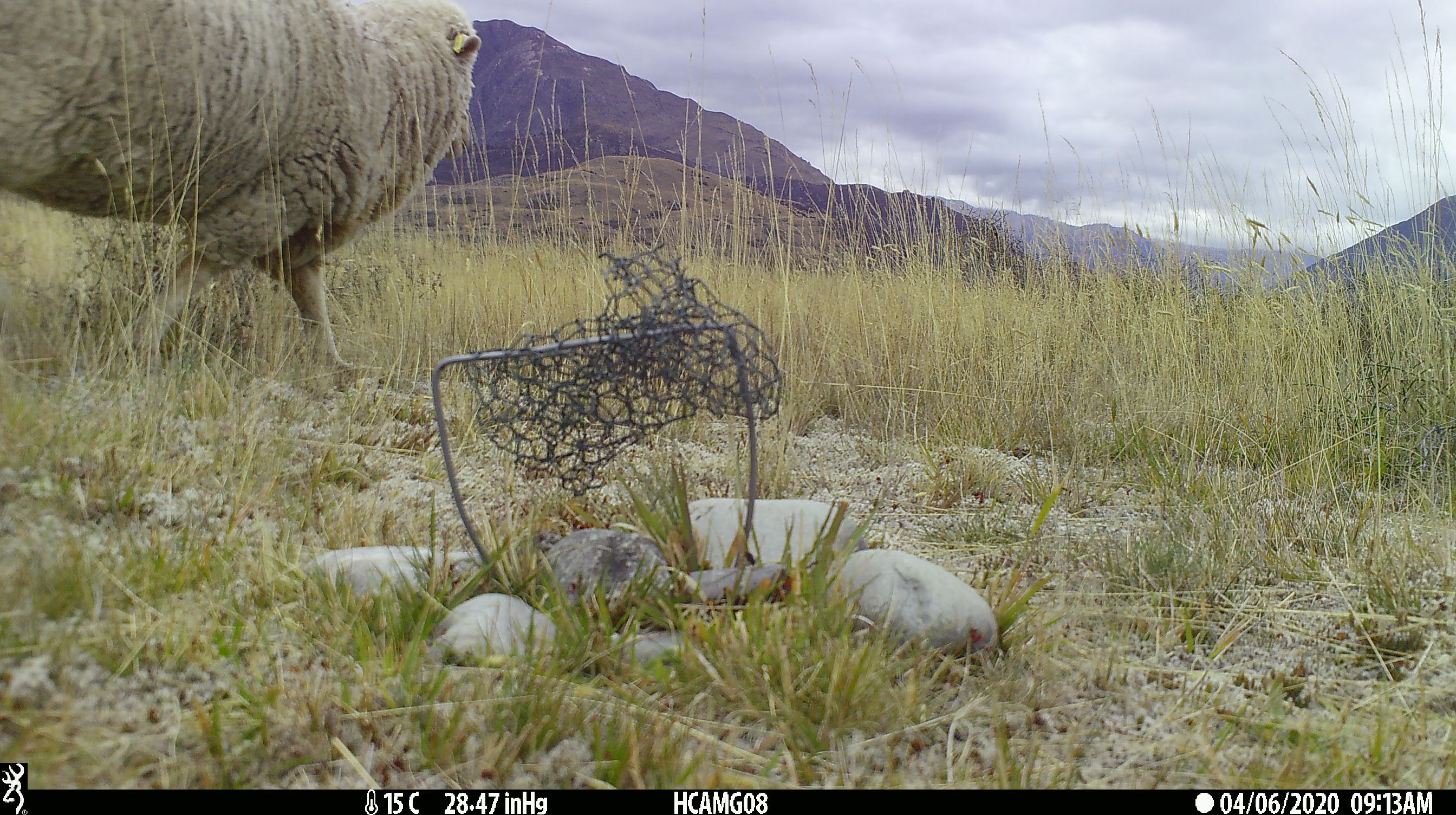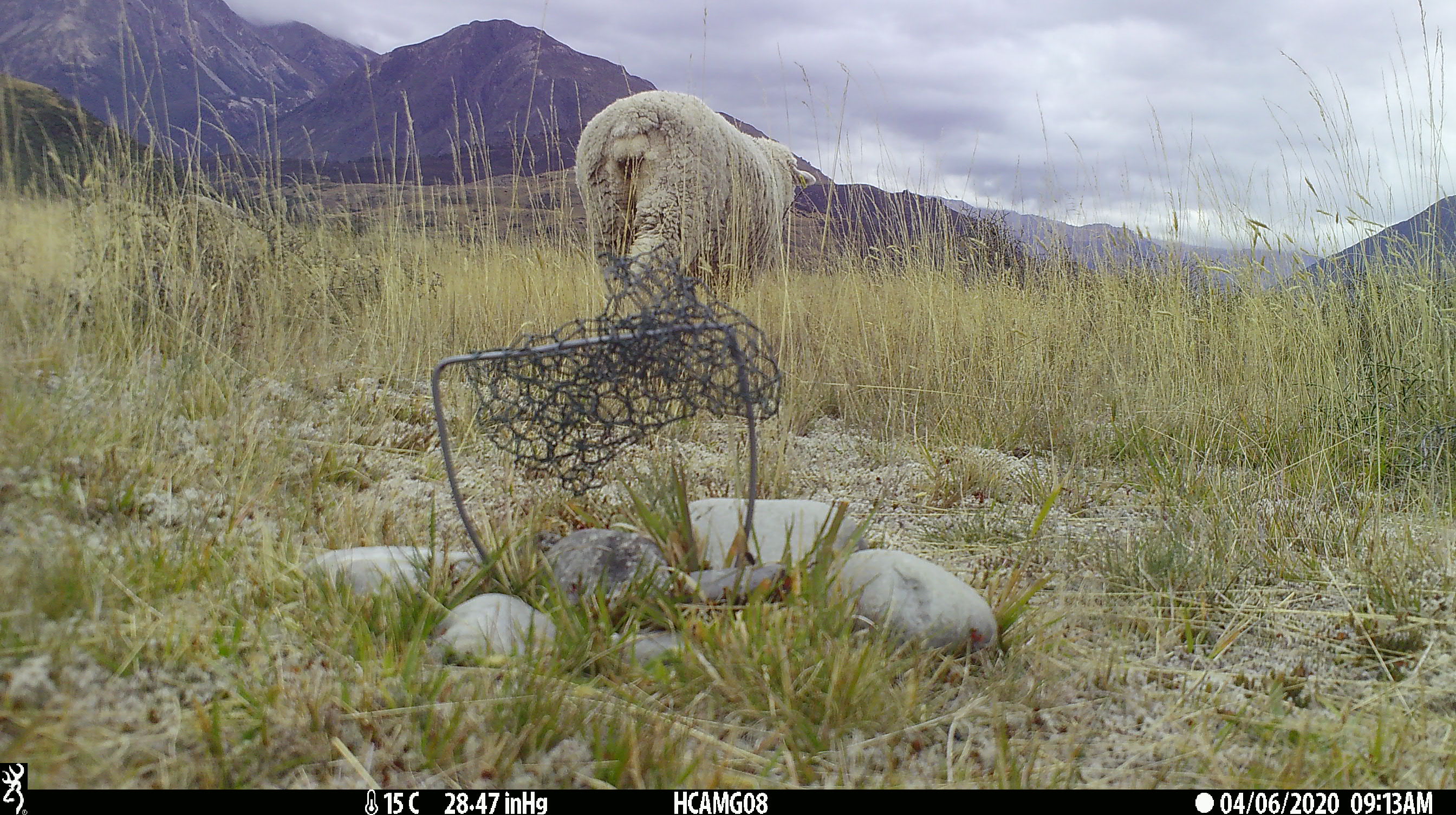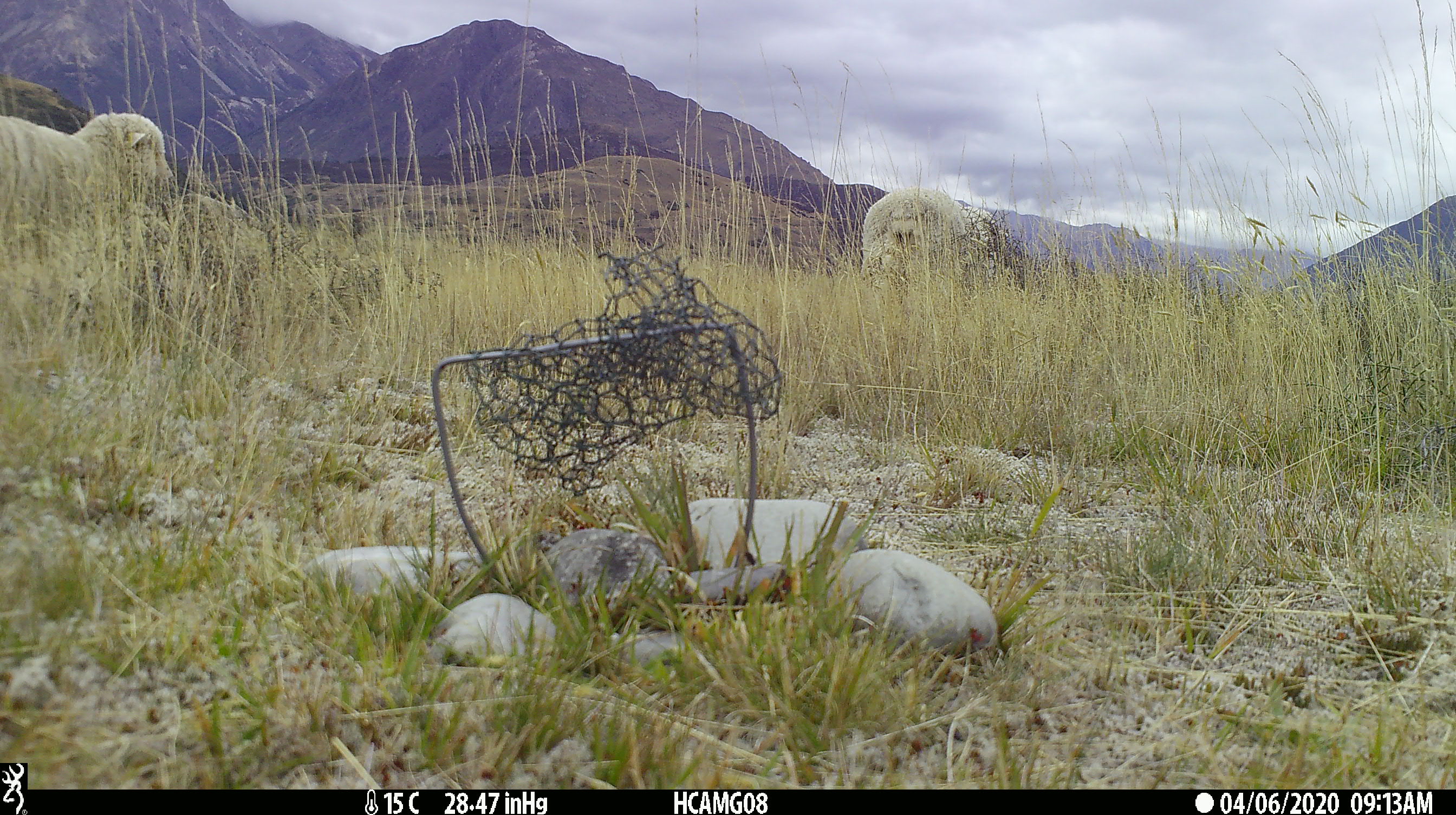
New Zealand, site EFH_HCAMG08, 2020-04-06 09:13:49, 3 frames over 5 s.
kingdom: Animalia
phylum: Chordata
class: Mammalia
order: Artiodactyla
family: Bovidae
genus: Ovis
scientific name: Ovis aries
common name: domestic sheep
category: sheep